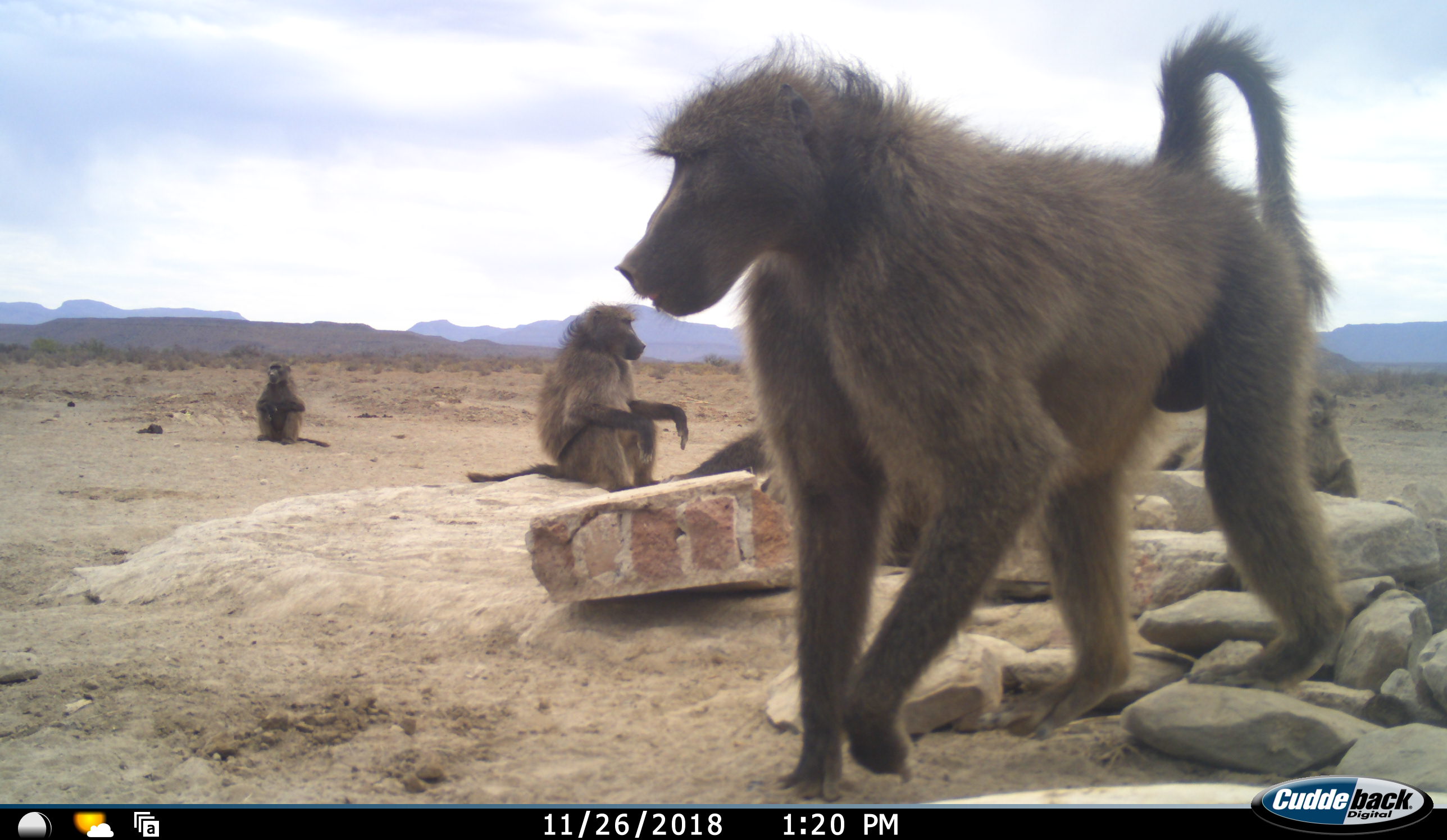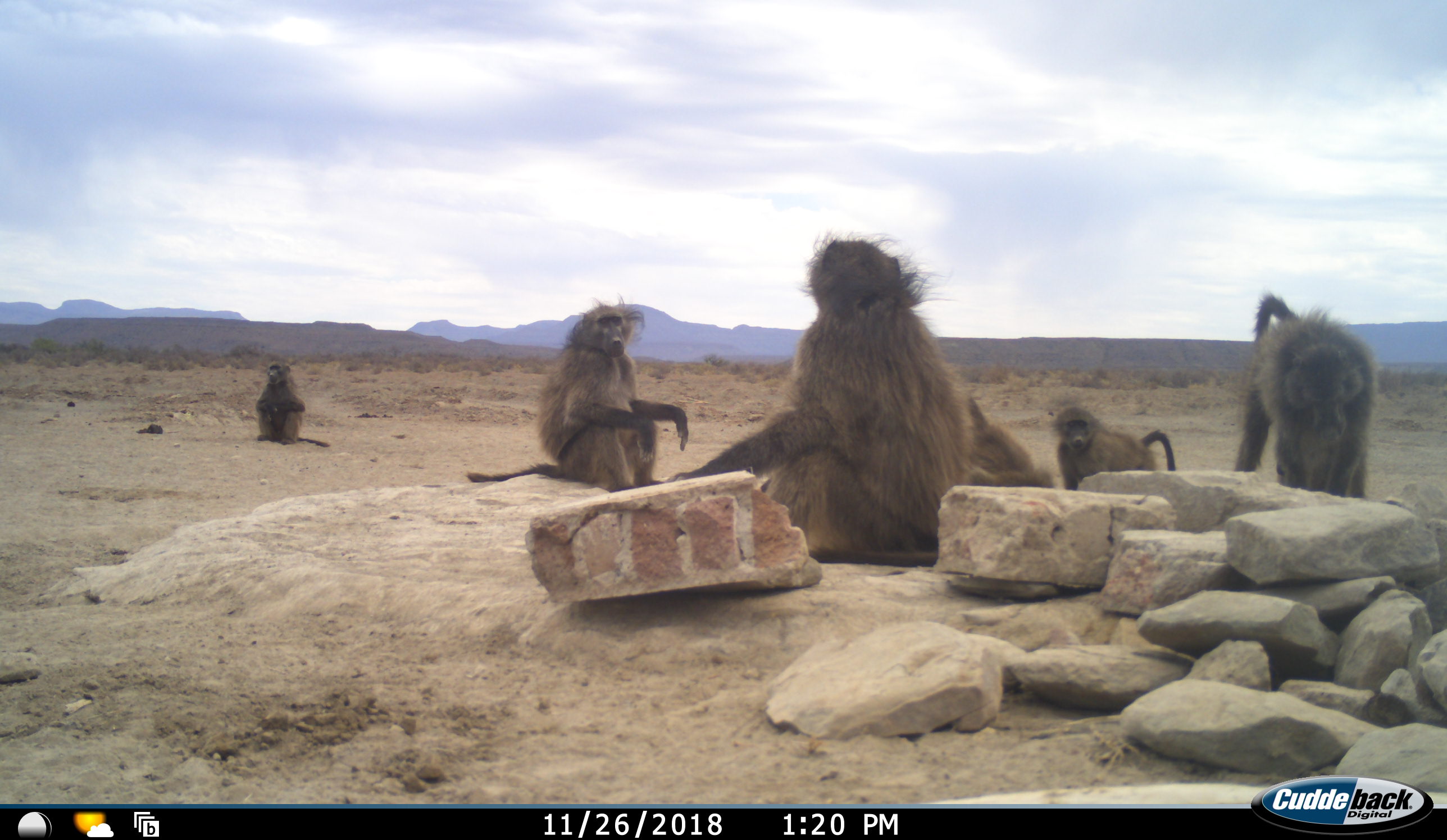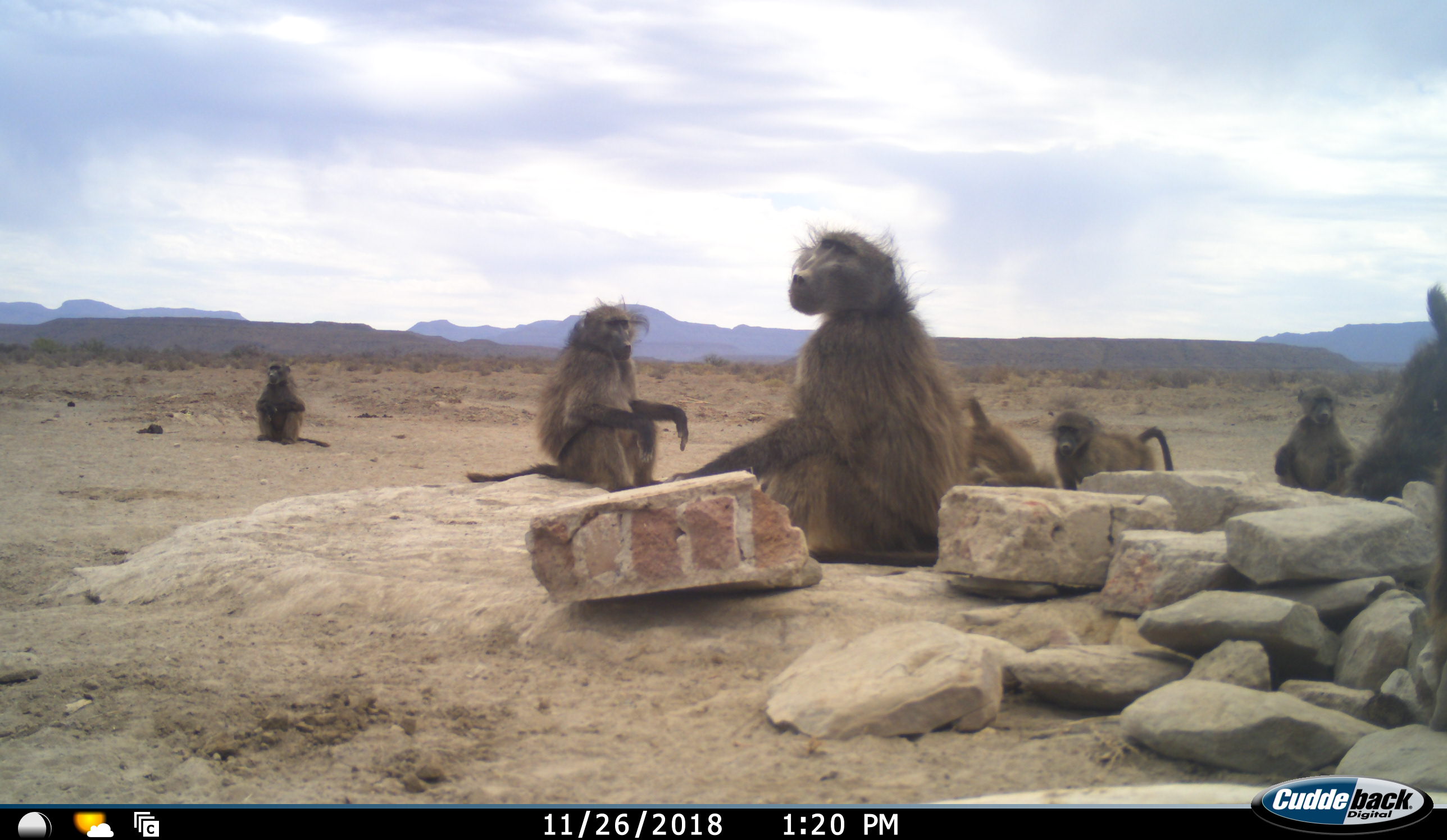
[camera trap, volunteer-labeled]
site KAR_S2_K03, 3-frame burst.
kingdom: Animalia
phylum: Chordata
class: Mammalia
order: Primates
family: Cercopithecidae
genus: Papio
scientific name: Papio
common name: baboon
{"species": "baboon (Papio)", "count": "7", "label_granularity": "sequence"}